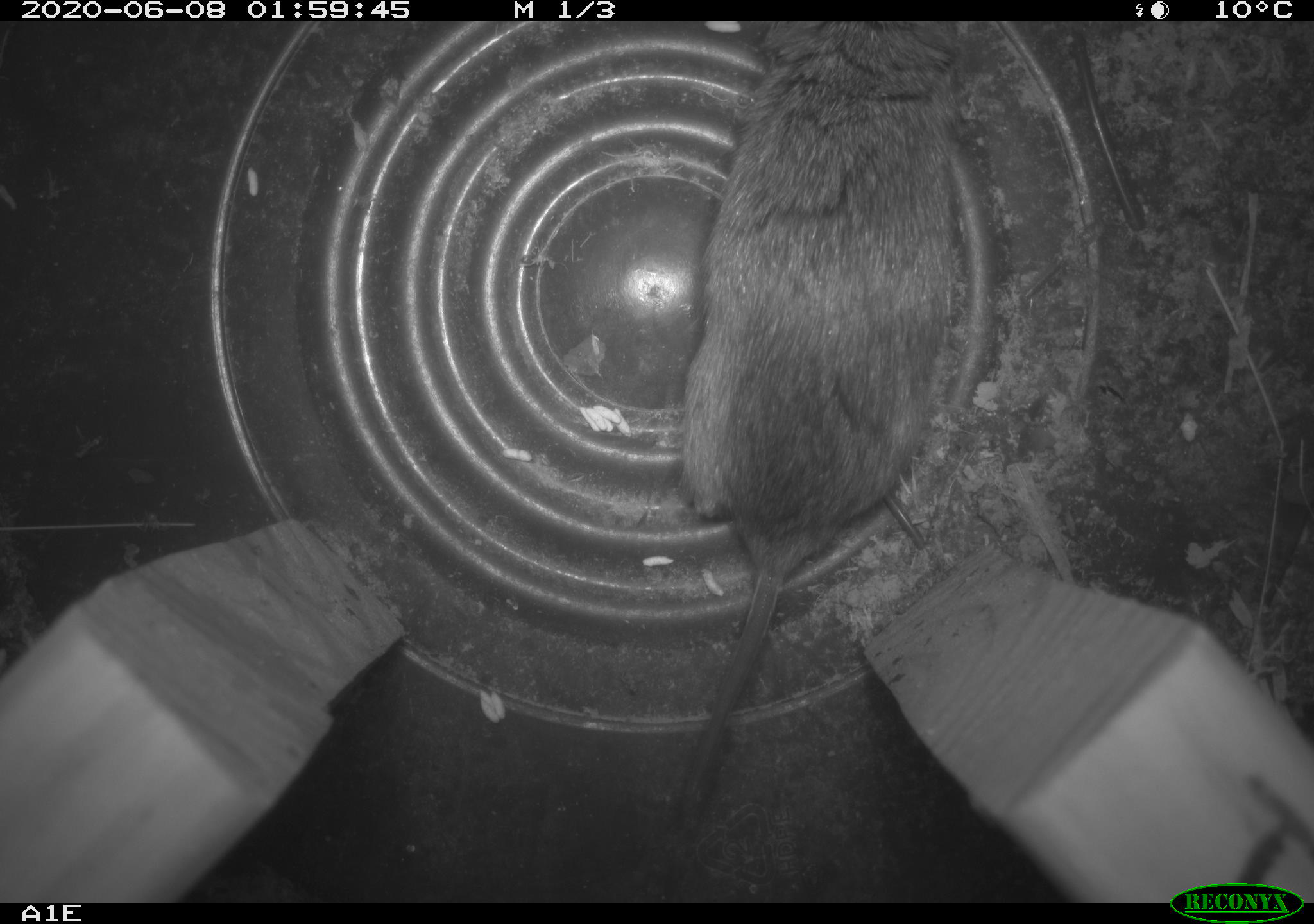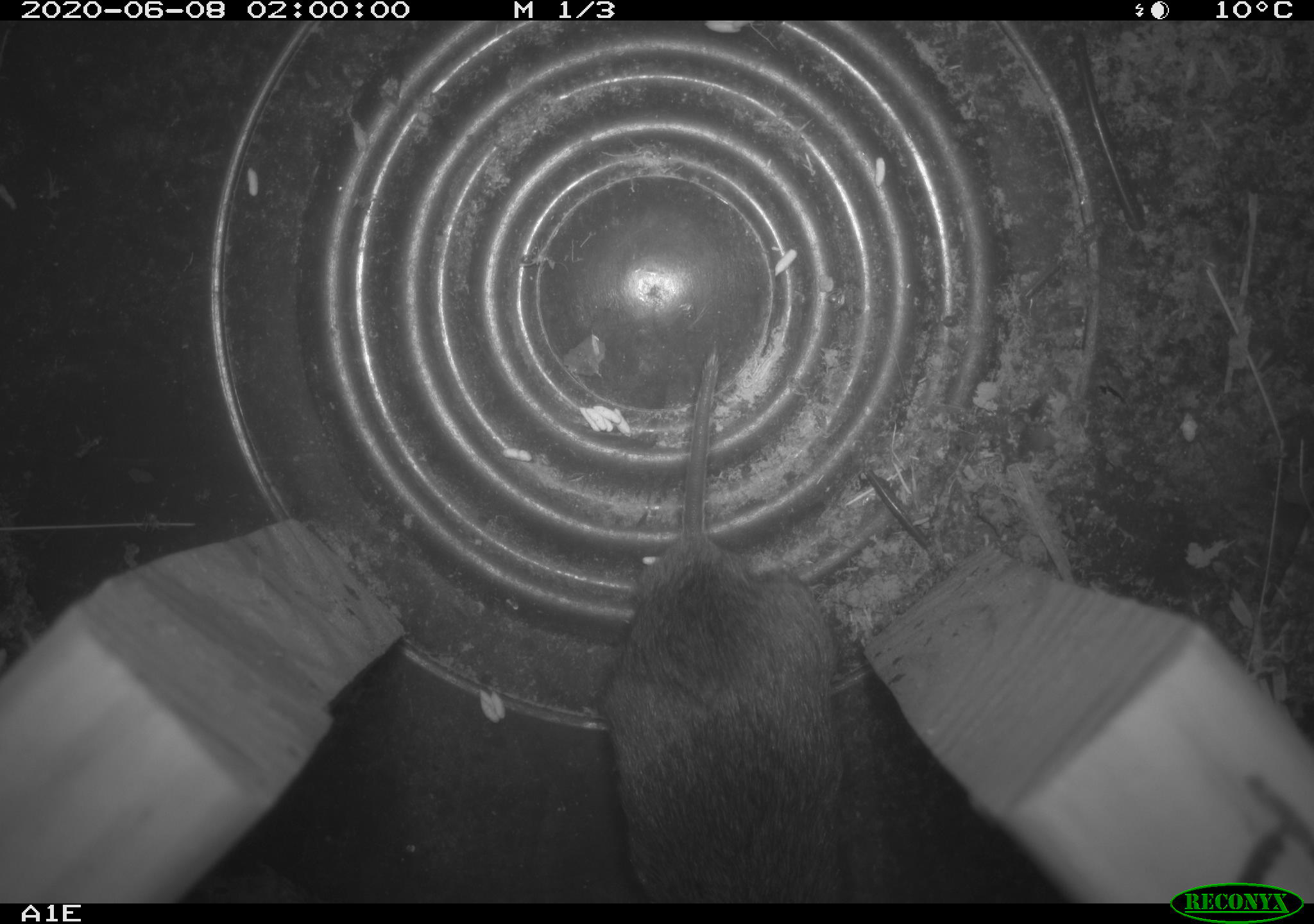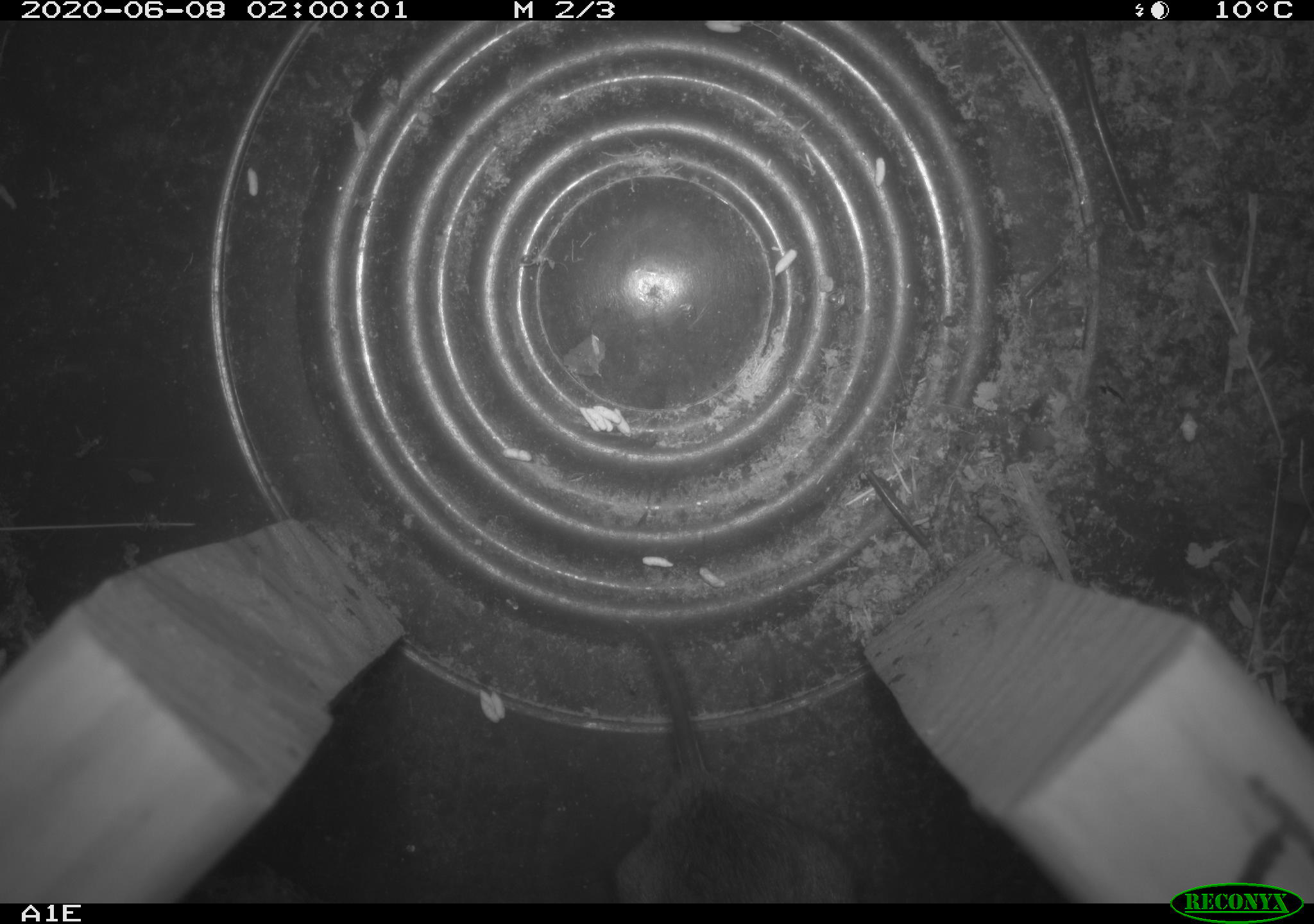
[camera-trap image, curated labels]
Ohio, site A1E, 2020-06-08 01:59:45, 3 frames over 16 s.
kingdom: Animalia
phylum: Chordata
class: Mammalia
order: Rodentia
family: Cricetidae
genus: Microtus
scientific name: Microtus pennsylvanicus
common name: meadow vole